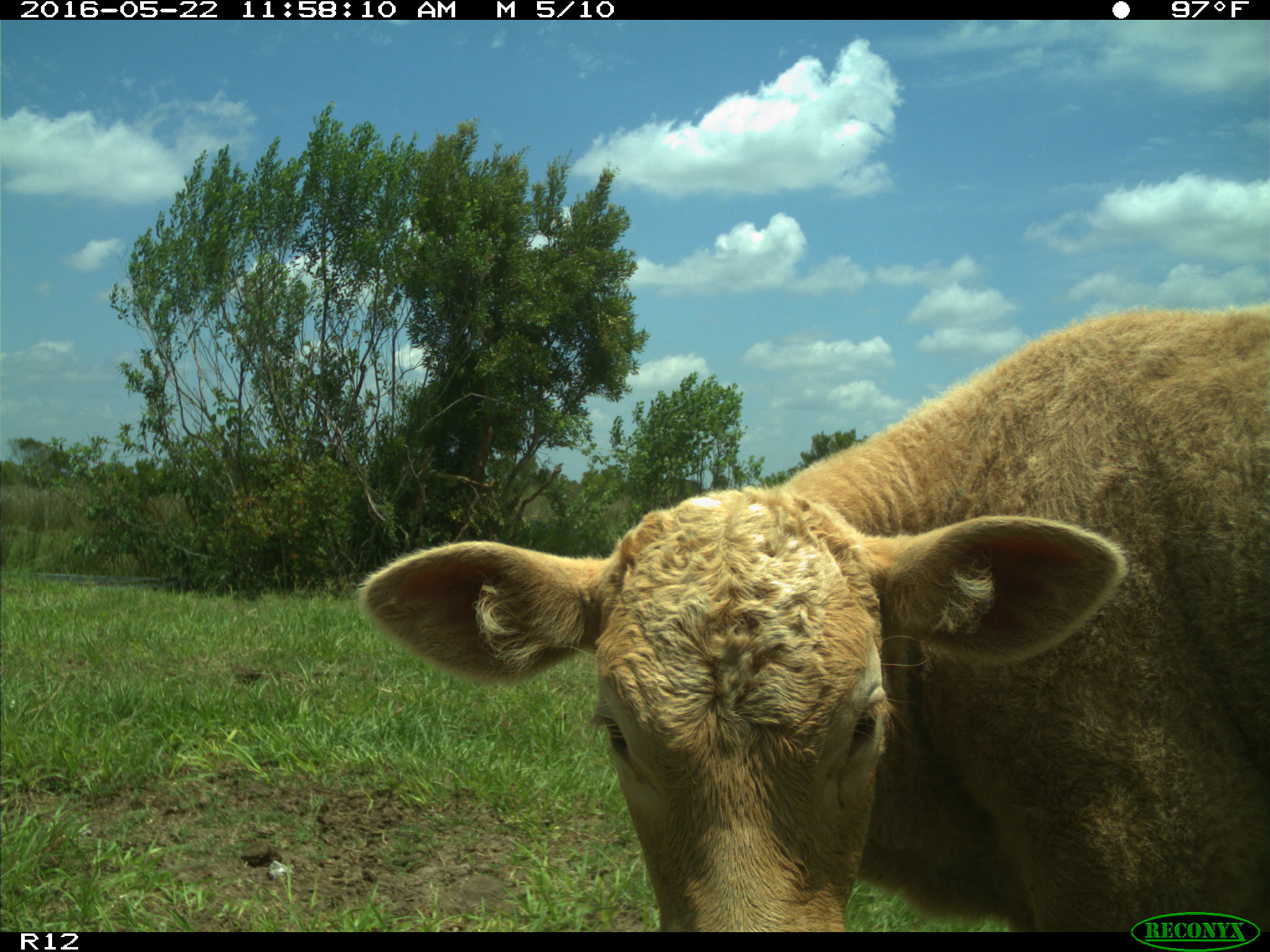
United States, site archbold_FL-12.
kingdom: Animalia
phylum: Chordata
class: Mammalia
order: Artiodactyla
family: Bovidae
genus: Bos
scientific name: Bos taurus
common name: domestic cow